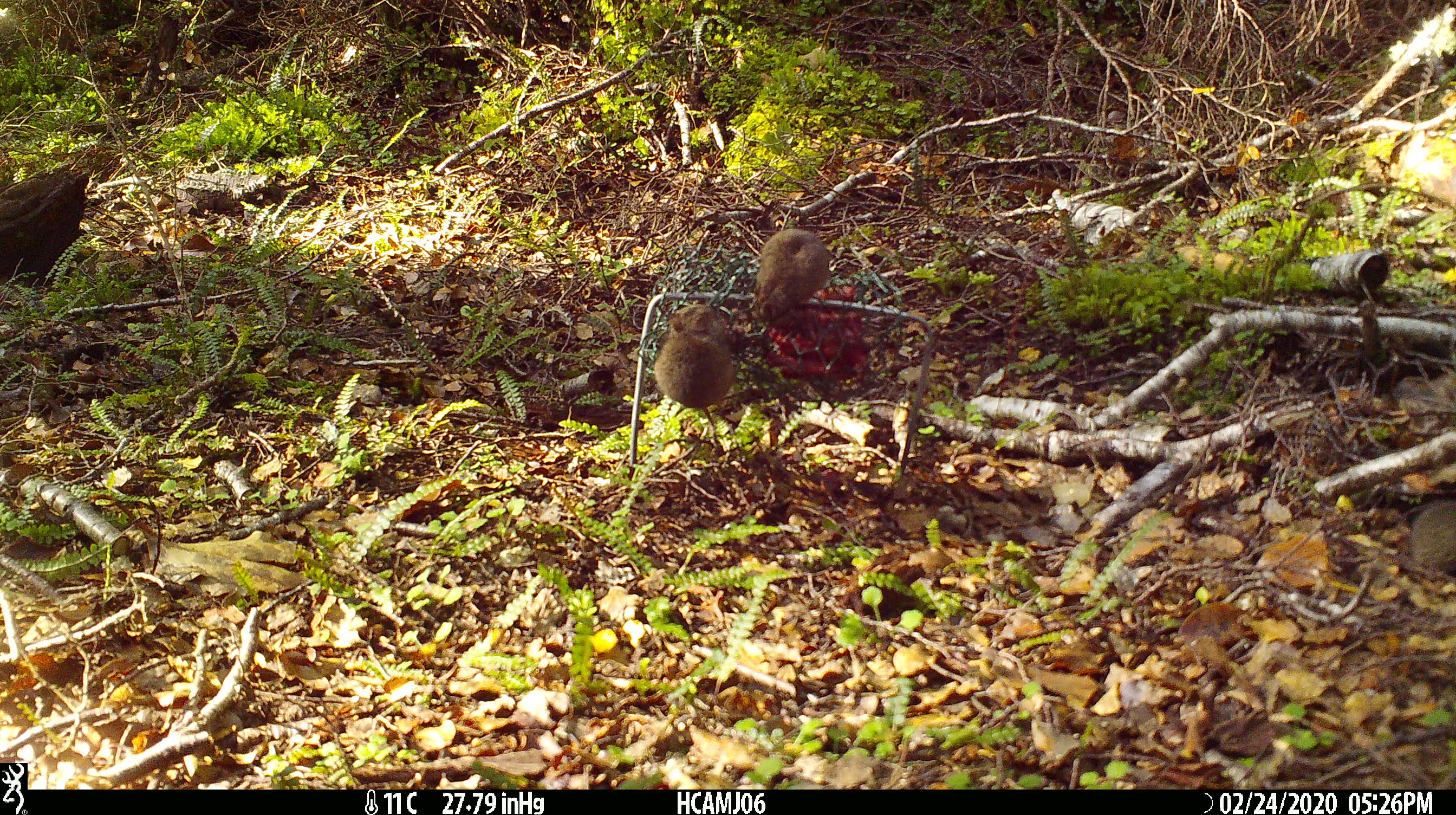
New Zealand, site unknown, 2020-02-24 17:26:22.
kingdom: Animalia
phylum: Chordata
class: Mammalia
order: Rodentia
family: Muridae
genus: Mus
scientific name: Mus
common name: mouse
Mouse (Mus).